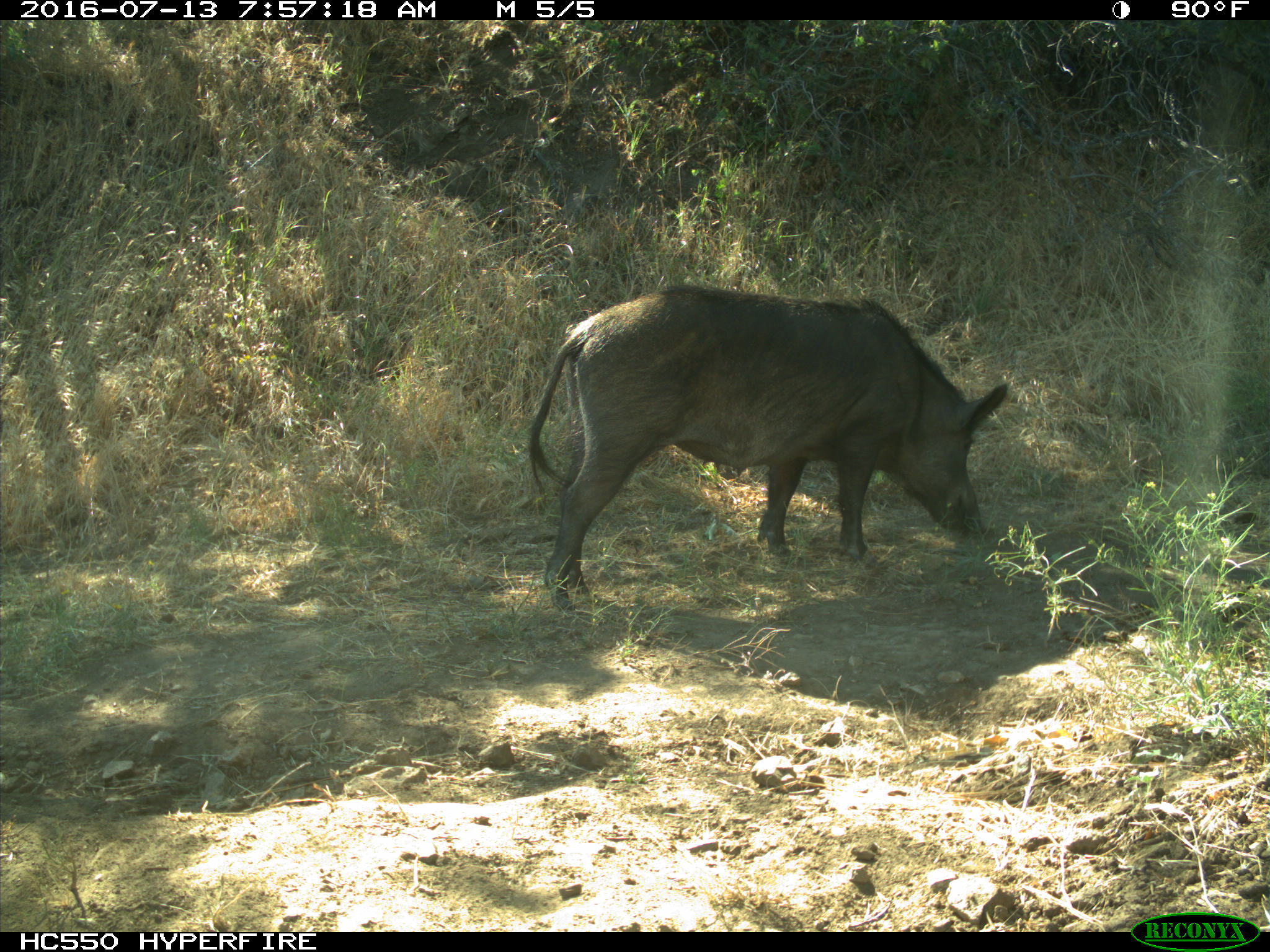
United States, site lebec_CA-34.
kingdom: Animalia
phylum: Chordata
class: Mammalia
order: Artiodactyla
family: Suidae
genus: Sus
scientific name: Sus scrofa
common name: wild boar